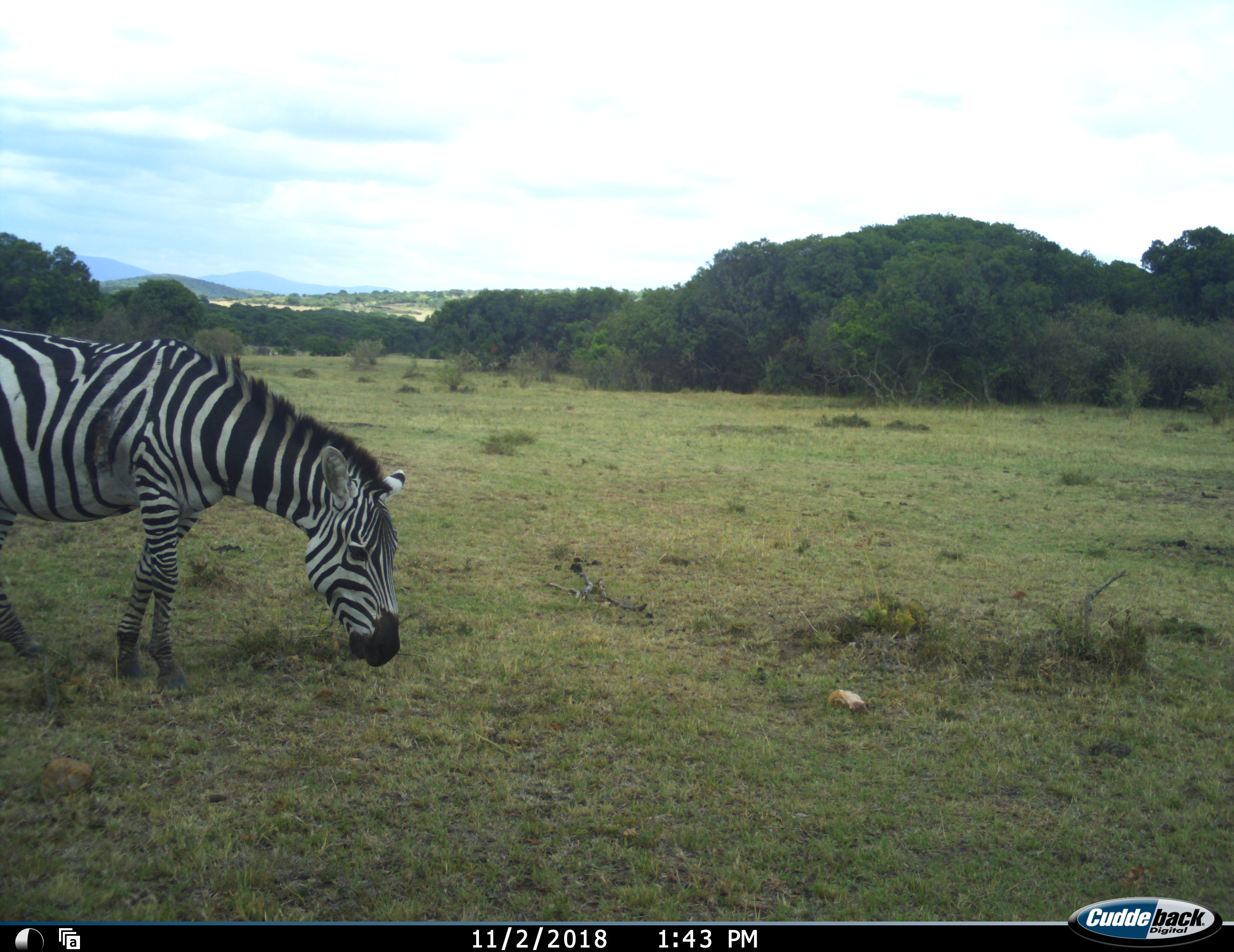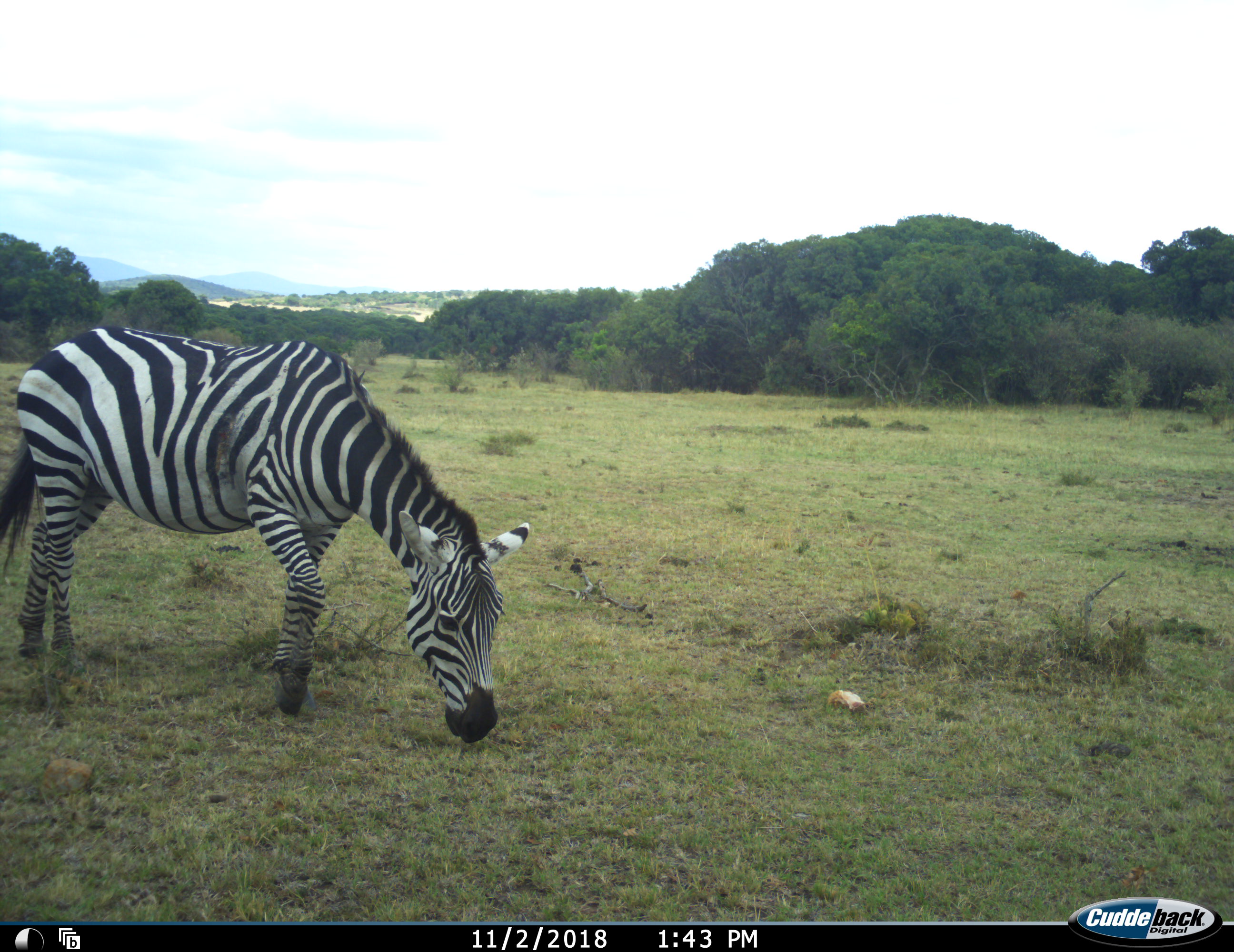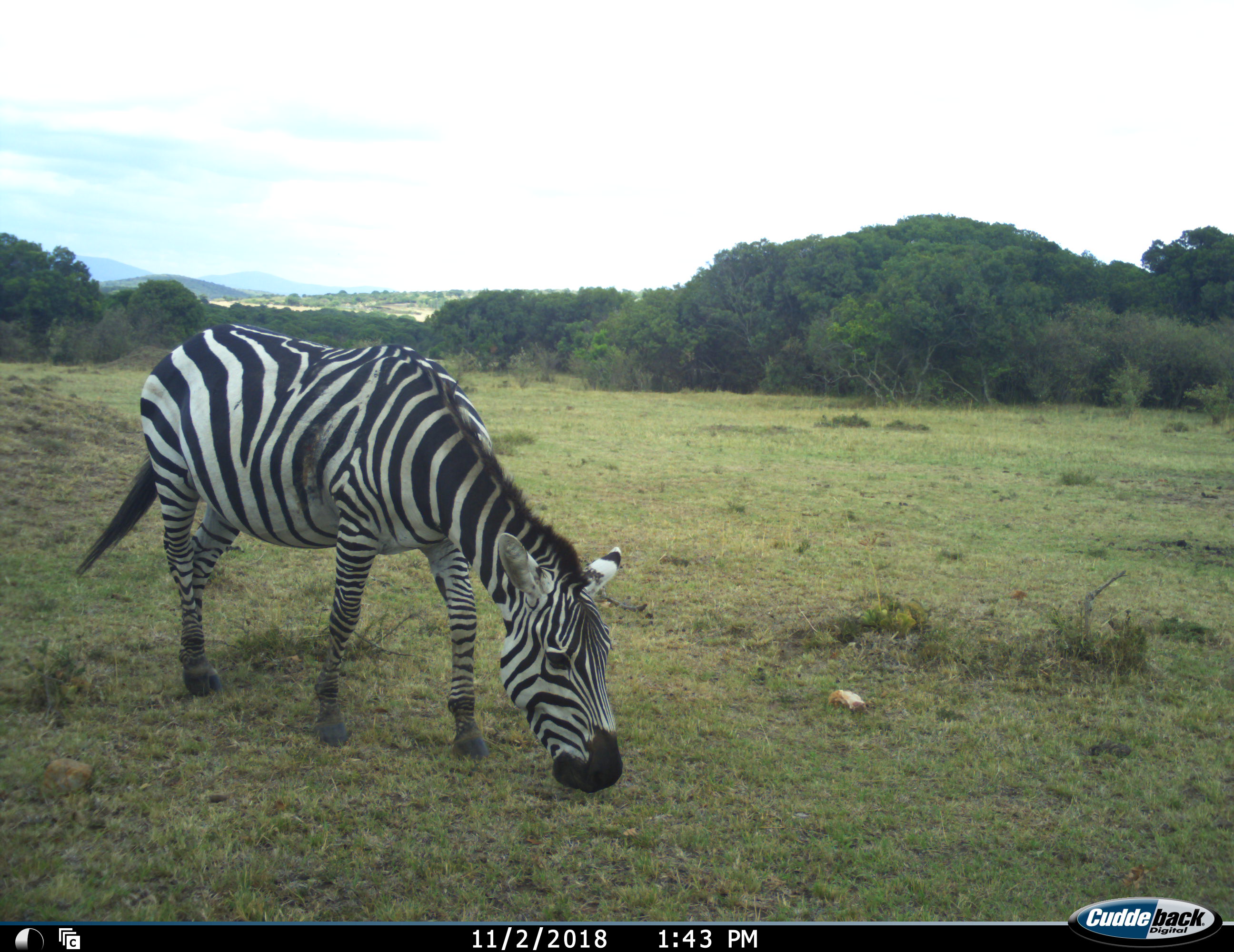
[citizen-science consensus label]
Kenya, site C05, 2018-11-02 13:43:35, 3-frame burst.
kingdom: Animalia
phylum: Chordata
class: Mammalia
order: Perissodactyla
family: Equidae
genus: Equus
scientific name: Equus quagga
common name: plains zebra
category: zebra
Zebra (plains zebra) (Equus quagga), count 1. Behavior (volunteer vote fractions): standing 10%, resting 0%, moving 40%, interacting 0%. Young present (vote fraction): 0%. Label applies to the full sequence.